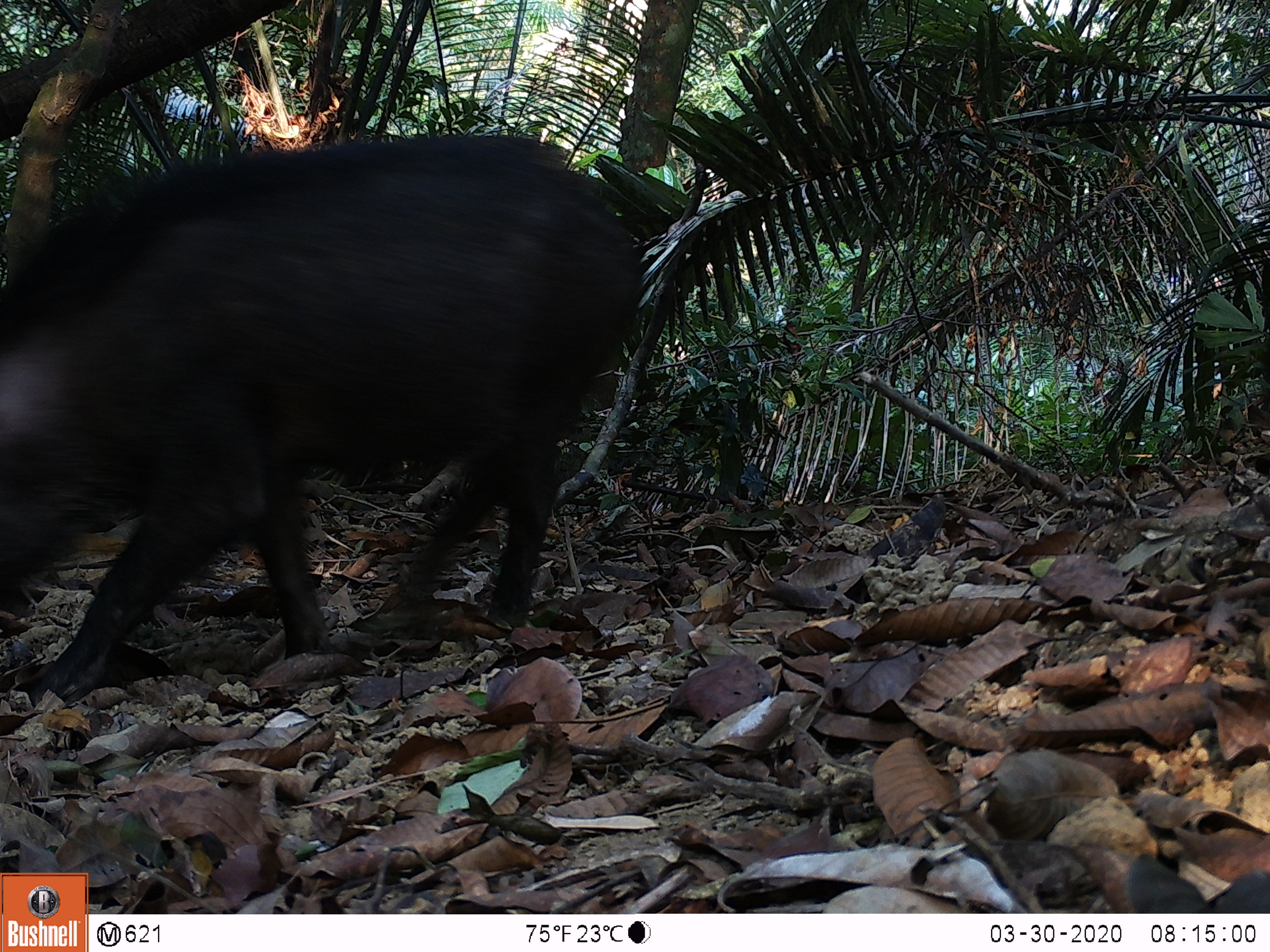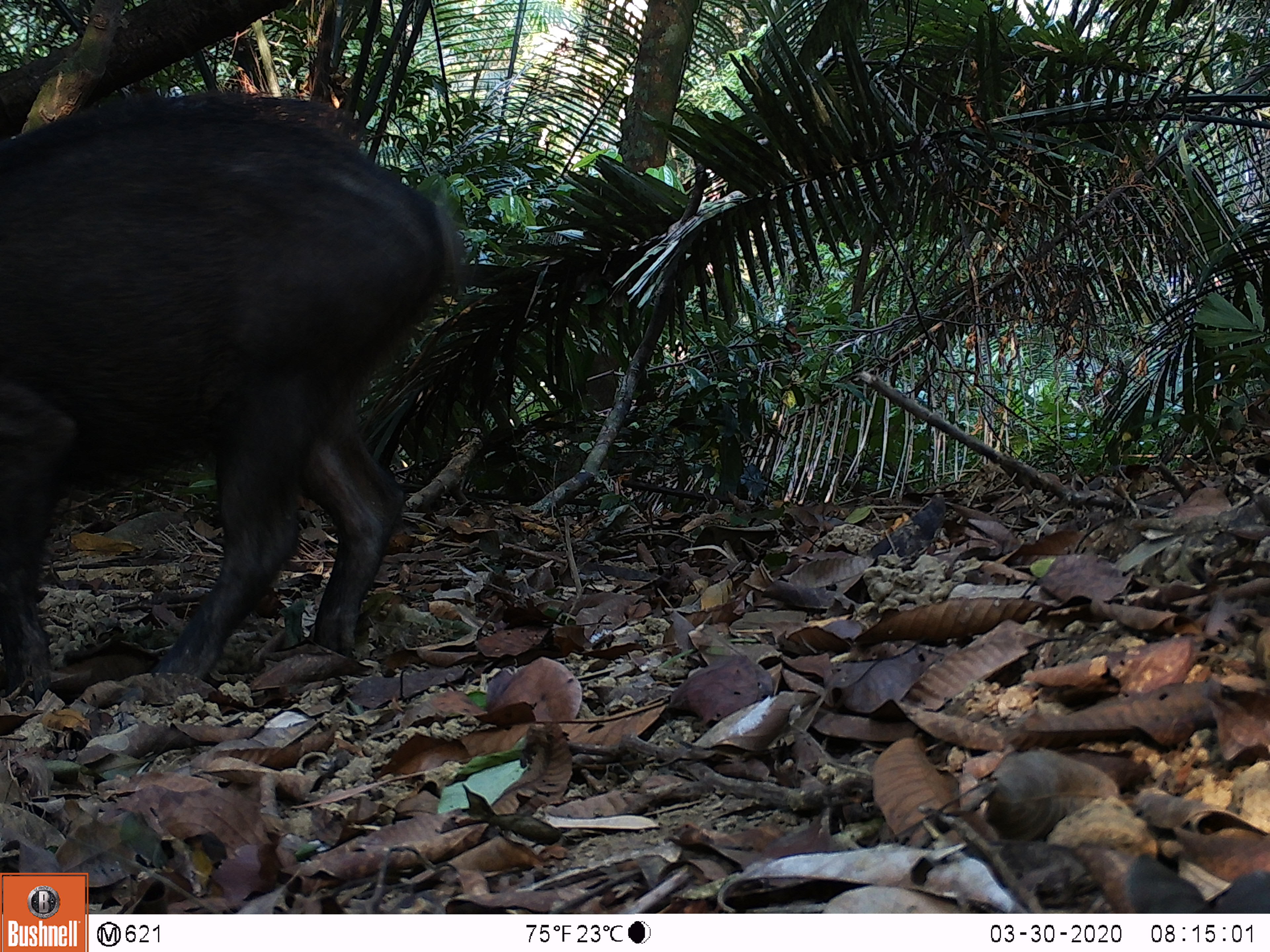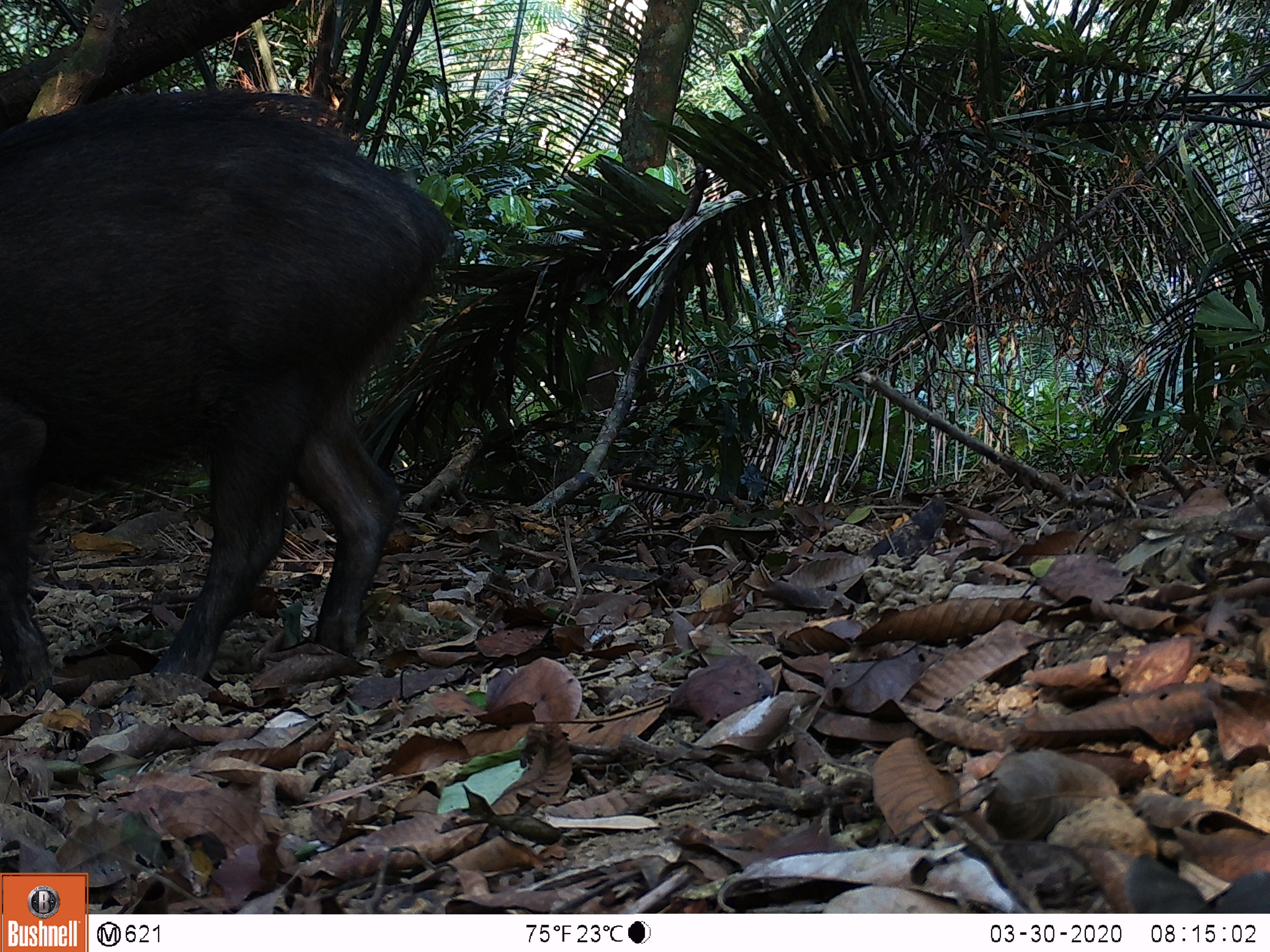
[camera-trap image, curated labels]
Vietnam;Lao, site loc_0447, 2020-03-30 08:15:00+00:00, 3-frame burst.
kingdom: Animalia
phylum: Chordata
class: Mammalia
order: Artiodactyla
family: Suidae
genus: Sus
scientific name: Sus scrofa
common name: eurasian wild pig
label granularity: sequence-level